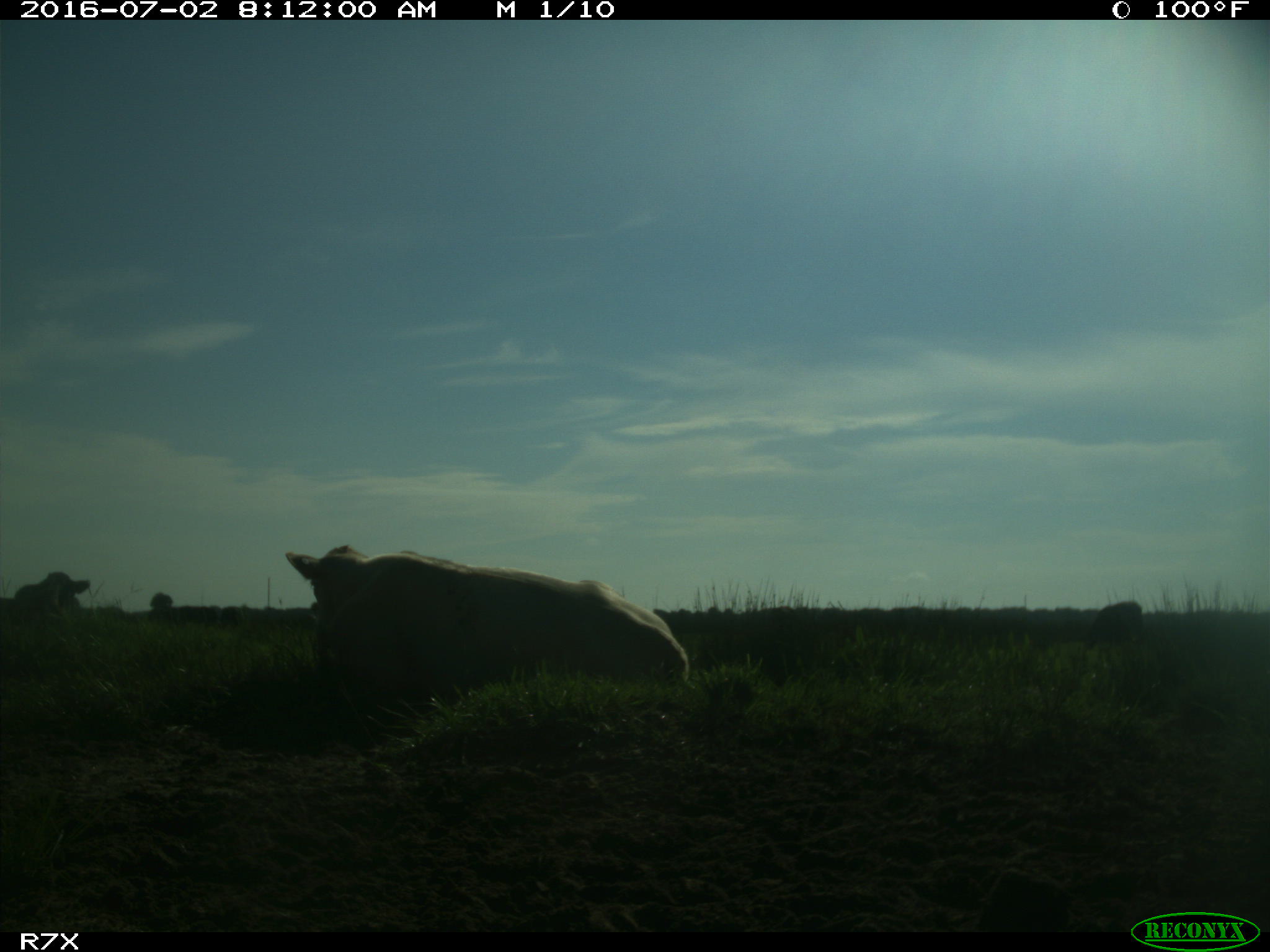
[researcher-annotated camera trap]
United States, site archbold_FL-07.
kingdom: Animalia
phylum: Chordata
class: Mammalia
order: Artiodactyla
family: Bovidae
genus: Bos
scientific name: Bos taurus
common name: domestic cow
Bos taurus (domestic cow).